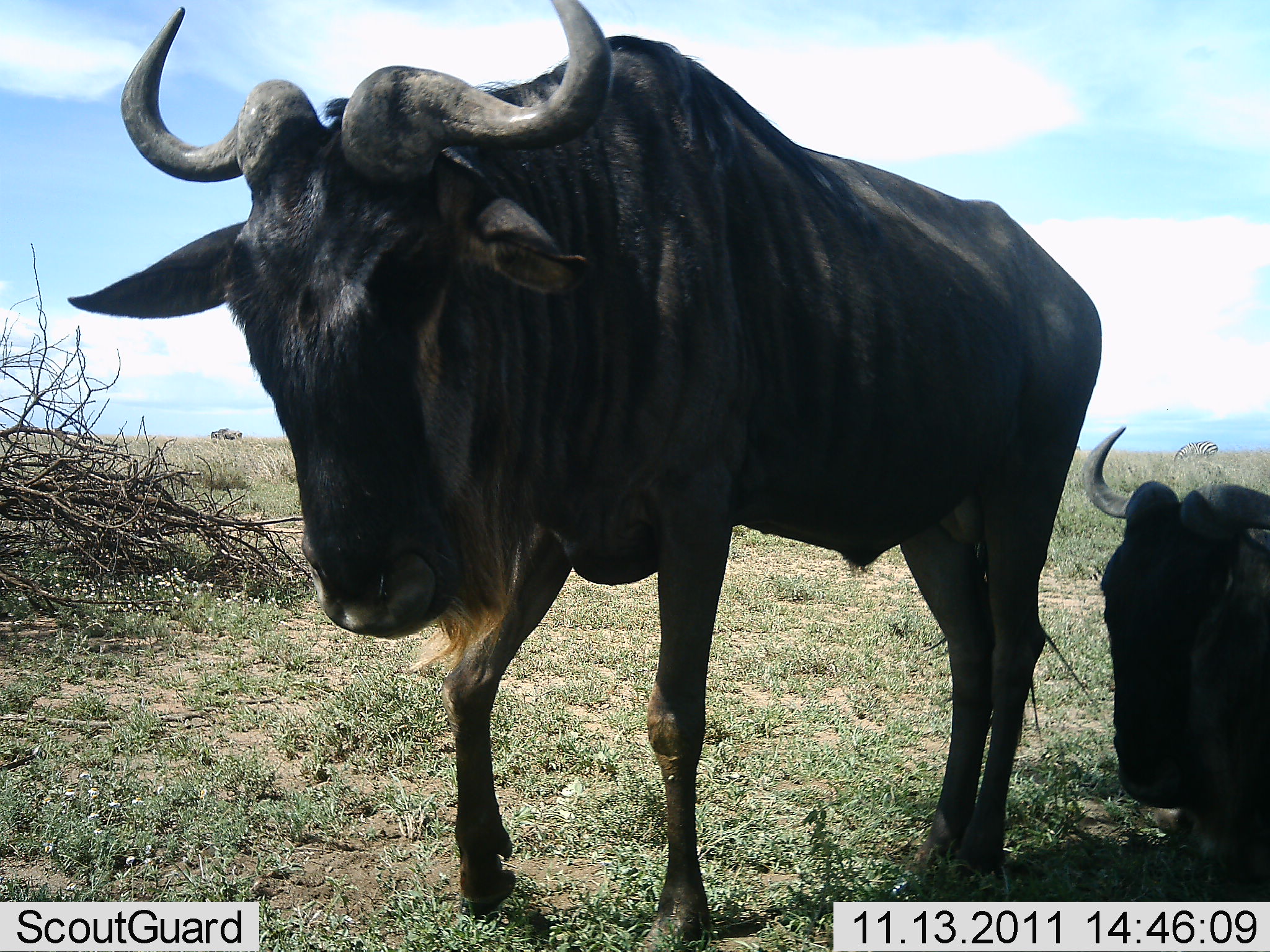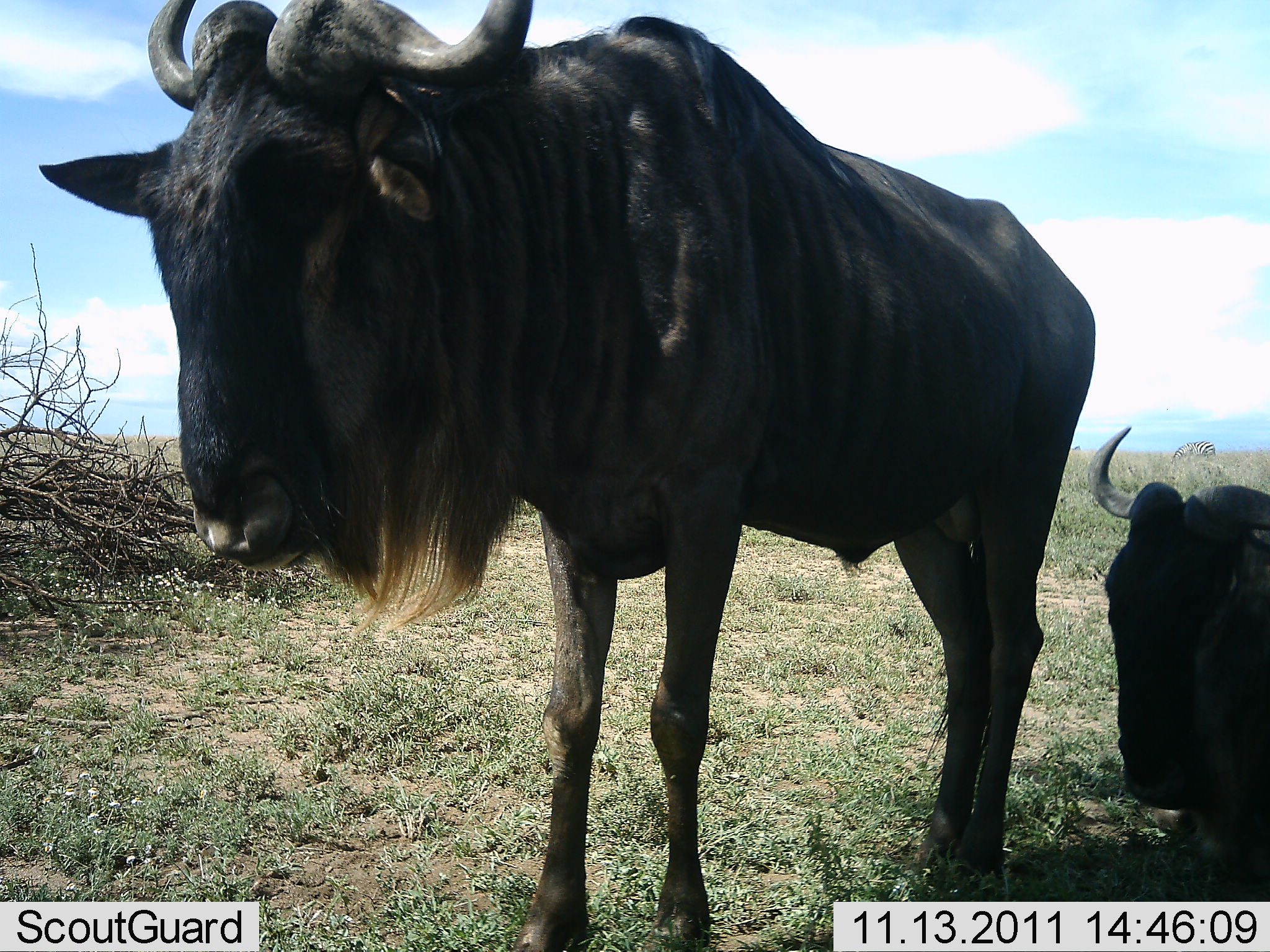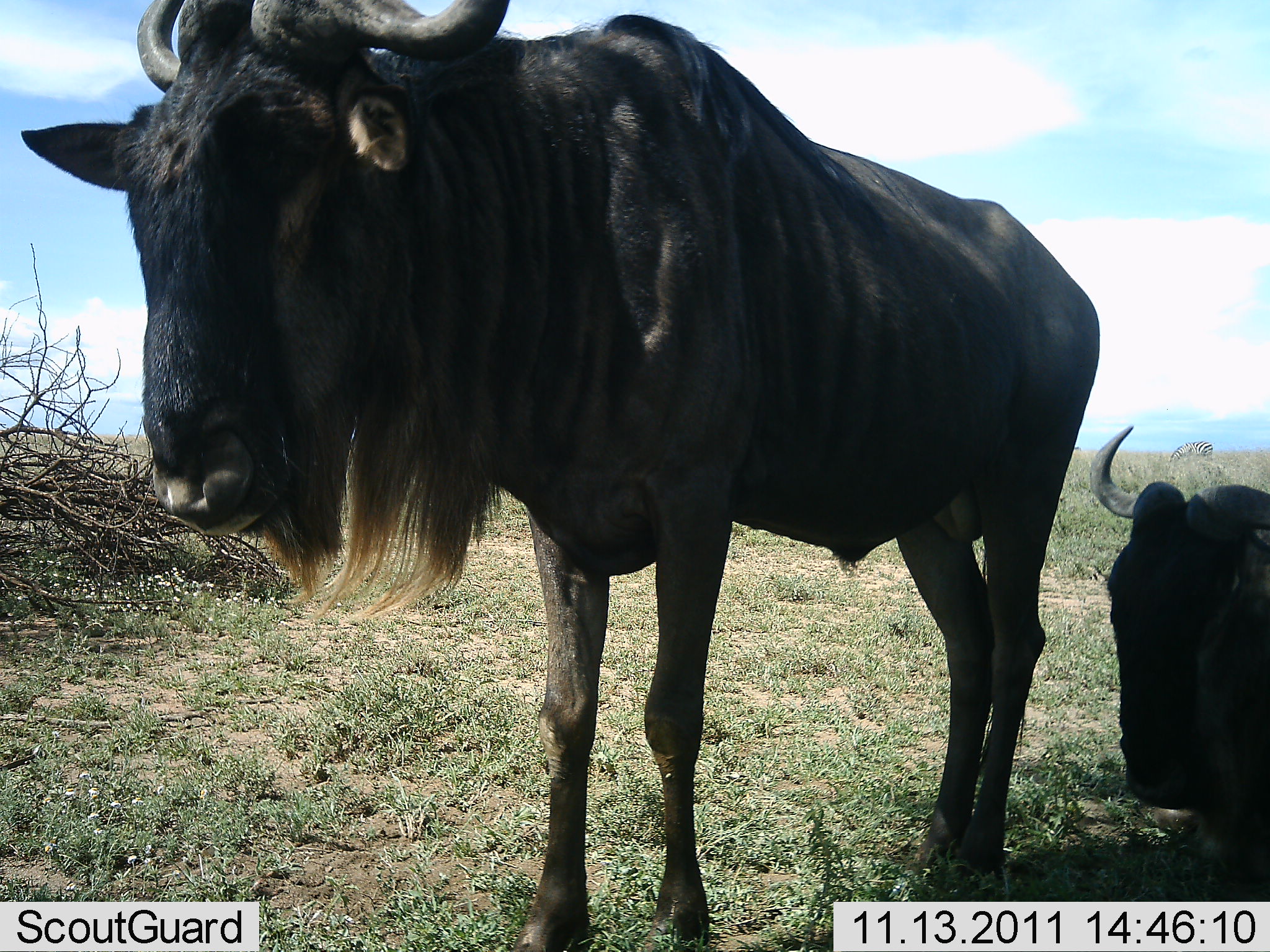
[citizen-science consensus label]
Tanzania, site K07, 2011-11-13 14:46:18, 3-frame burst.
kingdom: Animalia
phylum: Chordata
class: Mammalia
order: Artiodactyla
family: Bovidae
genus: Connochaetes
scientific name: Connochaetes taurinus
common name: blue wildebeest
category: wildebeest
Wildebeest (blue wildebeest) (Connochaetes taurinus), count 2. Behavior (volunteer vote fractions): standing 77%, resting 92%, moving 23%, interacting 0%. Young present (vote fraction): 0%. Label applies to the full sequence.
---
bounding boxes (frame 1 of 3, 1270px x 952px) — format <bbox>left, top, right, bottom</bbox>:
animal: <bbox>68, 1, 1104, 950</bbox>; <bbox>1082, 424, 1269, 901</bbox>; <bbox>1175, 441, 1219, 462</bbox>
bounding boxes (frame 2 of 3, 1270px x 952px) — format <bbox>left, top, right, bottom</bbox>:
animal: <bbox>37, 0, 1096, 952</bbox>; <bbox>1089, 425, 1270, 901</bbox>; <bbox>1173, 441, 1217, 461</bbox>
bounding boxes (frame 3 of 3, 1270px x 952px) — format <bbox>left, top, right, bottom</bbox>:
animal: <bbox>19, 0, 1101, 952</bbox>; <bbox>1088, 426, 1270, 902</bbox>; <bbox>1171, 442, 1214, 462</bbox>